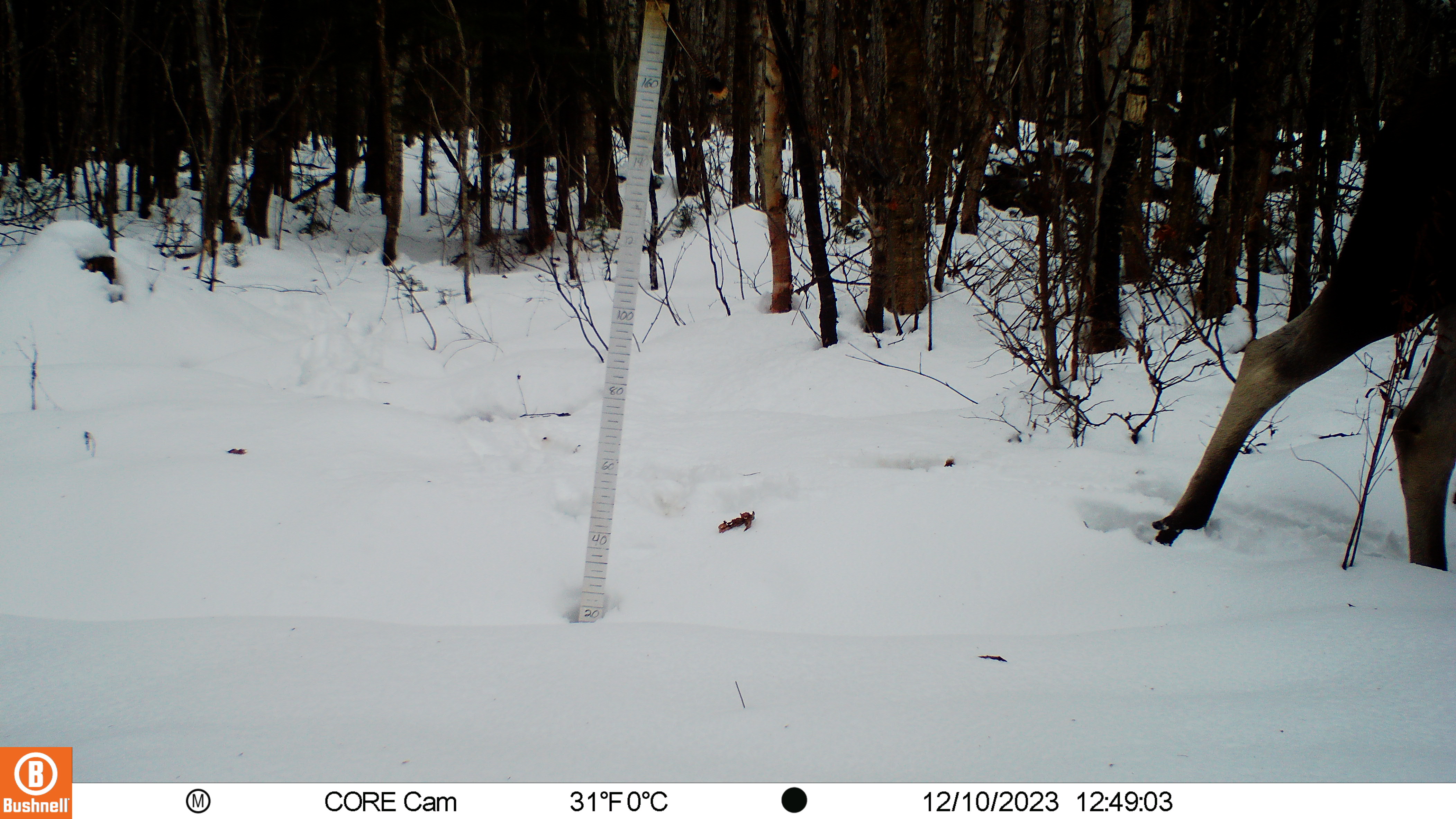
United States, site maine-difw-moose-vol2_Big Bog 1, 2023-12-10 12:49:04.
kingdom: Animalia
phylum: Chordata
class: Mammalia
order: Artiodactyla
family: Cervidae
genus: Alces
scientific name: Alces alces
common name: moose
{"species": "moose (Alces alces)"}